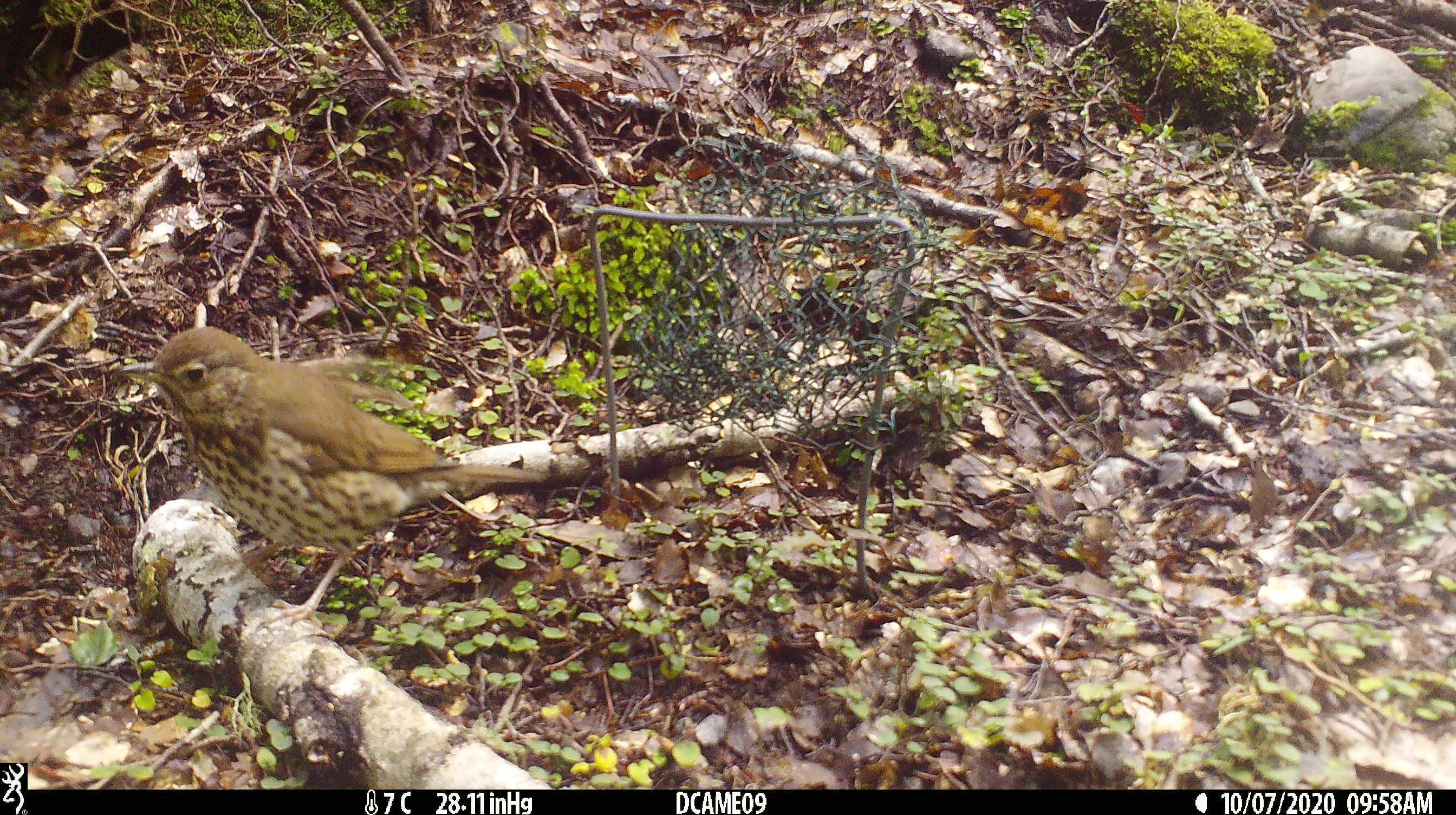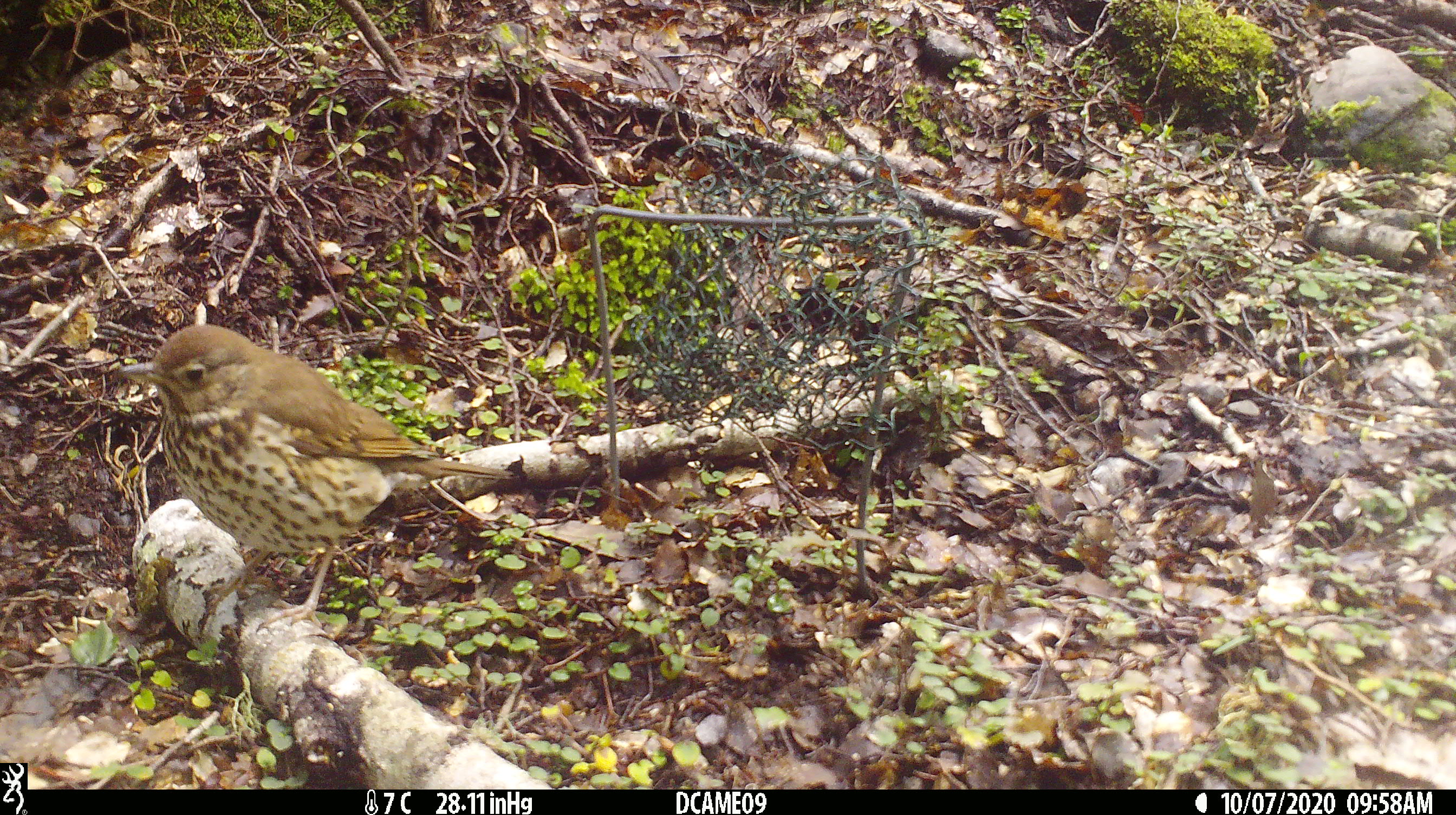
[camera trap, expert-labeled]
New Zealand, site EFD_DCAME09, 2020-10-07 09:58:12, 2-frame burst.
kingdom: Animalia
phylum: Chordata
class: Aves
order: Passeriformes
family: Turdidae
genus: Turdus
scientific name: Turdus philomelos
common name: song thrush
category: thrush